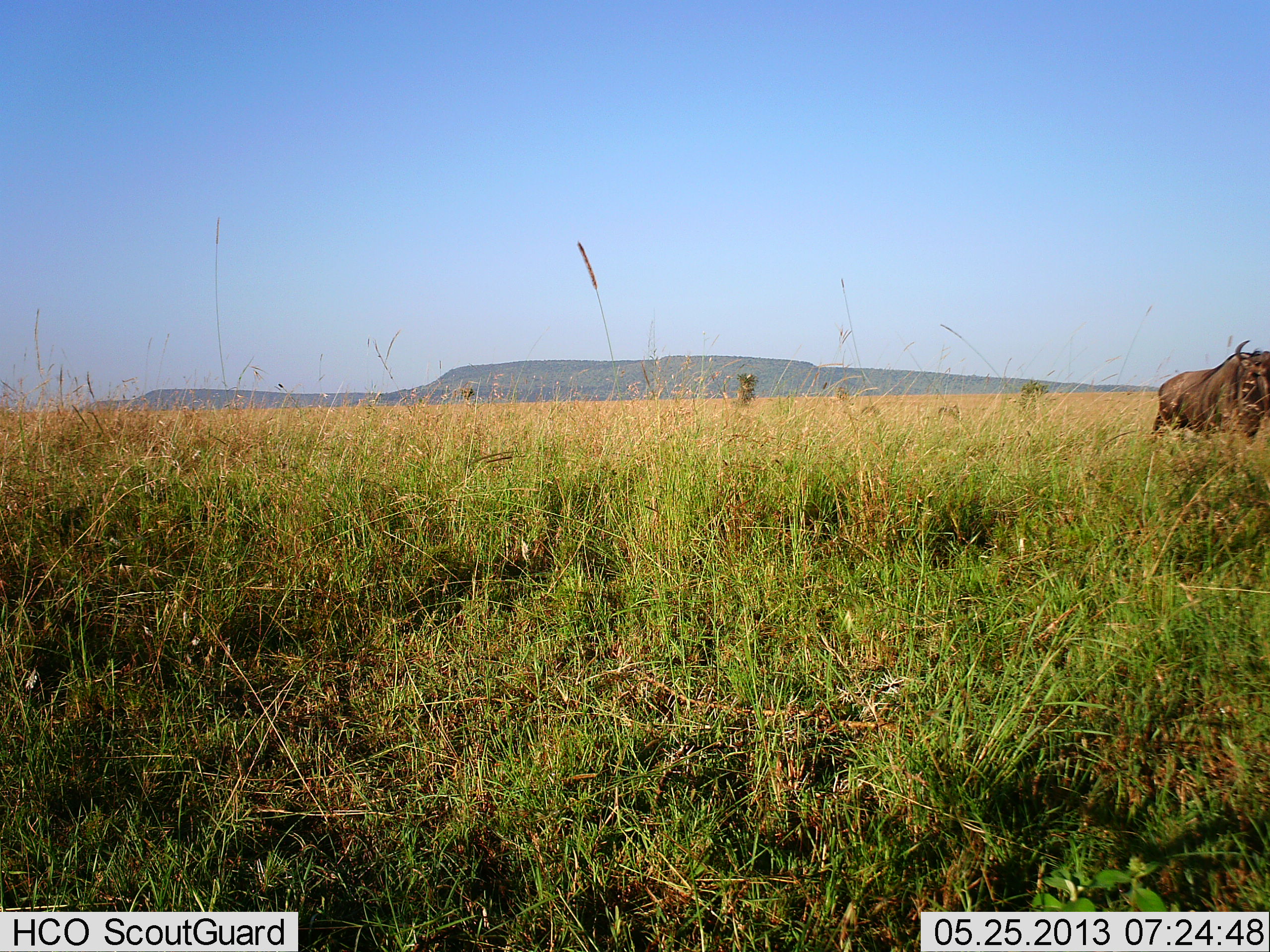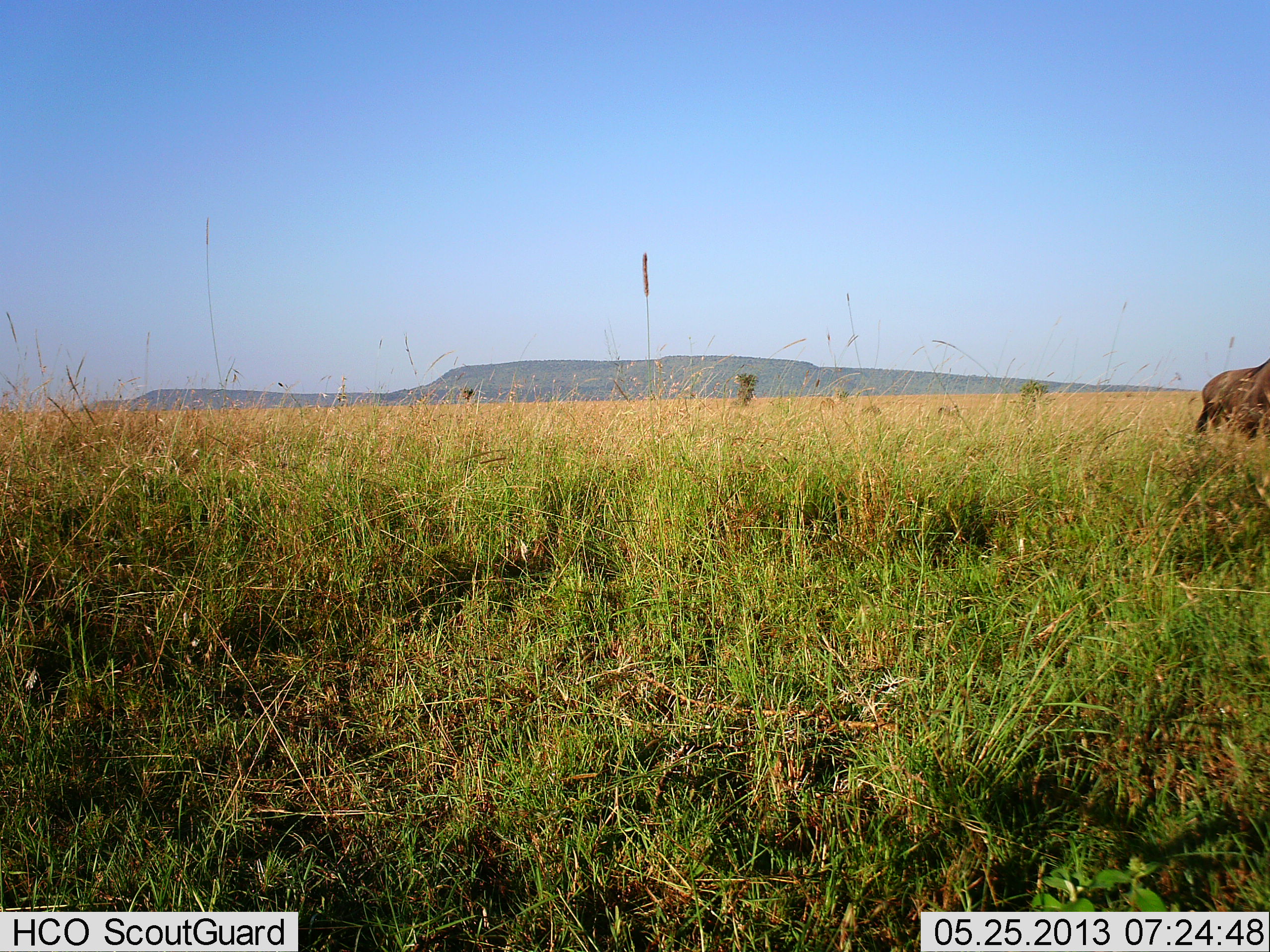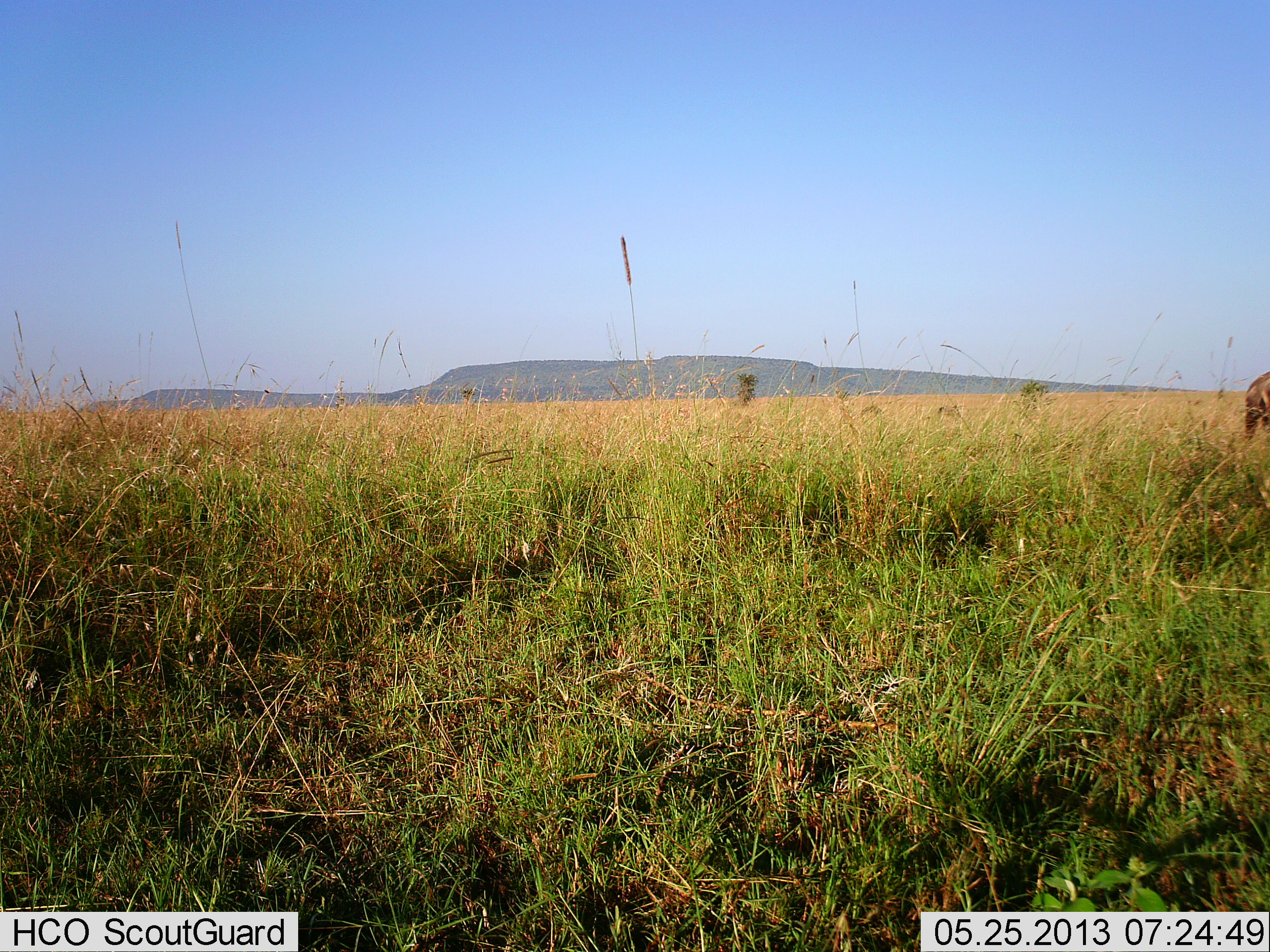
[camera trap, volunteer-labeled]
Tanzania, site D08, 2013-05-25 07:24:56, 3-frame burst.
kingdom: Animalia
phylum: Chordata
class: Mammalia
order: Artiodactyla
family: Bovidae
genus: Connochaetes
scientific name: Connochaetes taurinus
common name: blue wildebeest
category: wildebeest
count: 1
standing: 0%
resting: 0%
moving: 100%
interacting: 0%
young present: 0%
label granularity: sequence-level